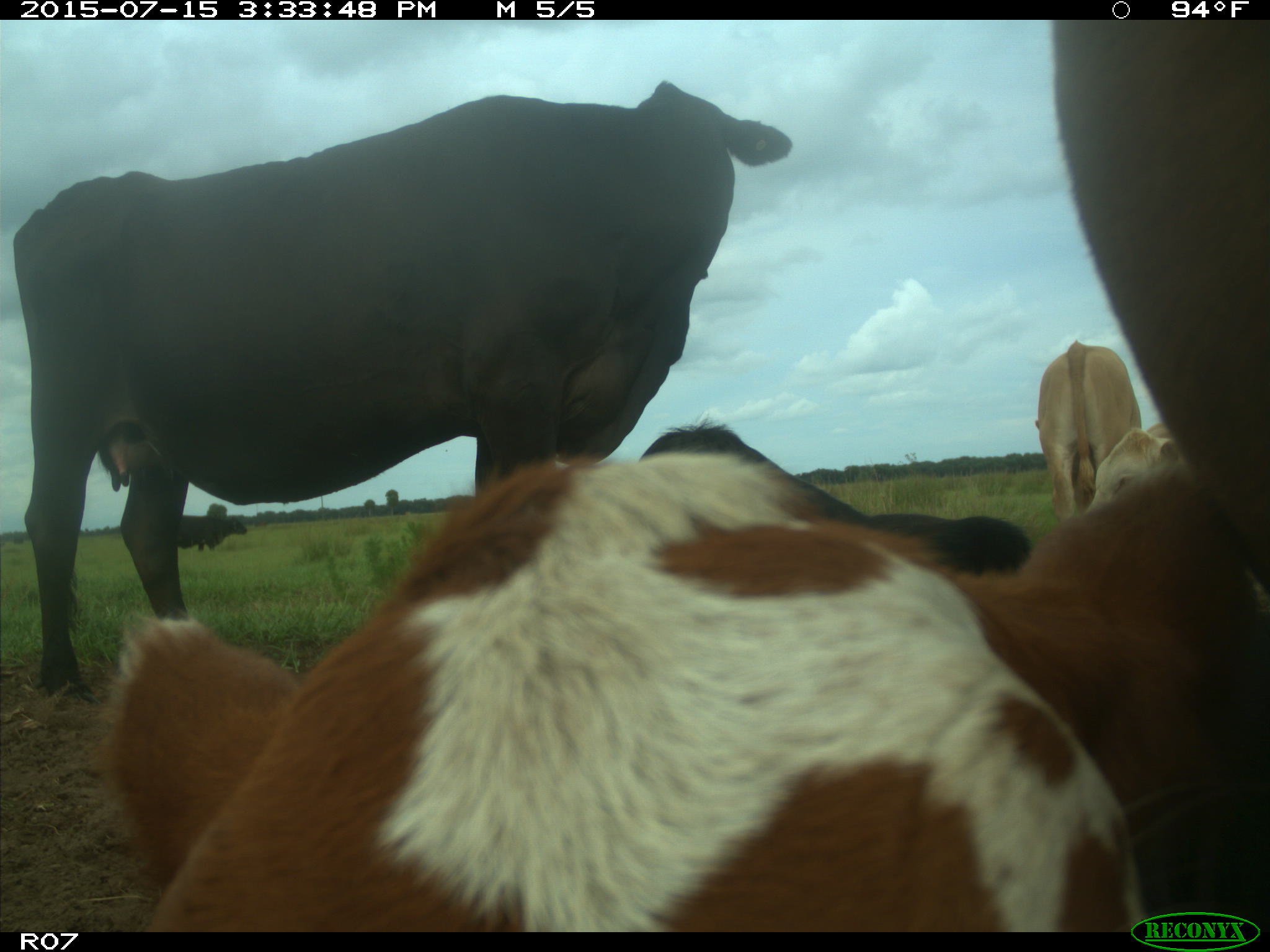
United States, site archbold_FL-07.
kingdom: Animalia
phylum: Chordata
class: Mammalia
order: Artiodactyla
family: Bovidae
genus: Bos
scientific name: Bos taurus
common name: domestic cow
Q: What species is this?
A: Bos taurus (domestic cow).